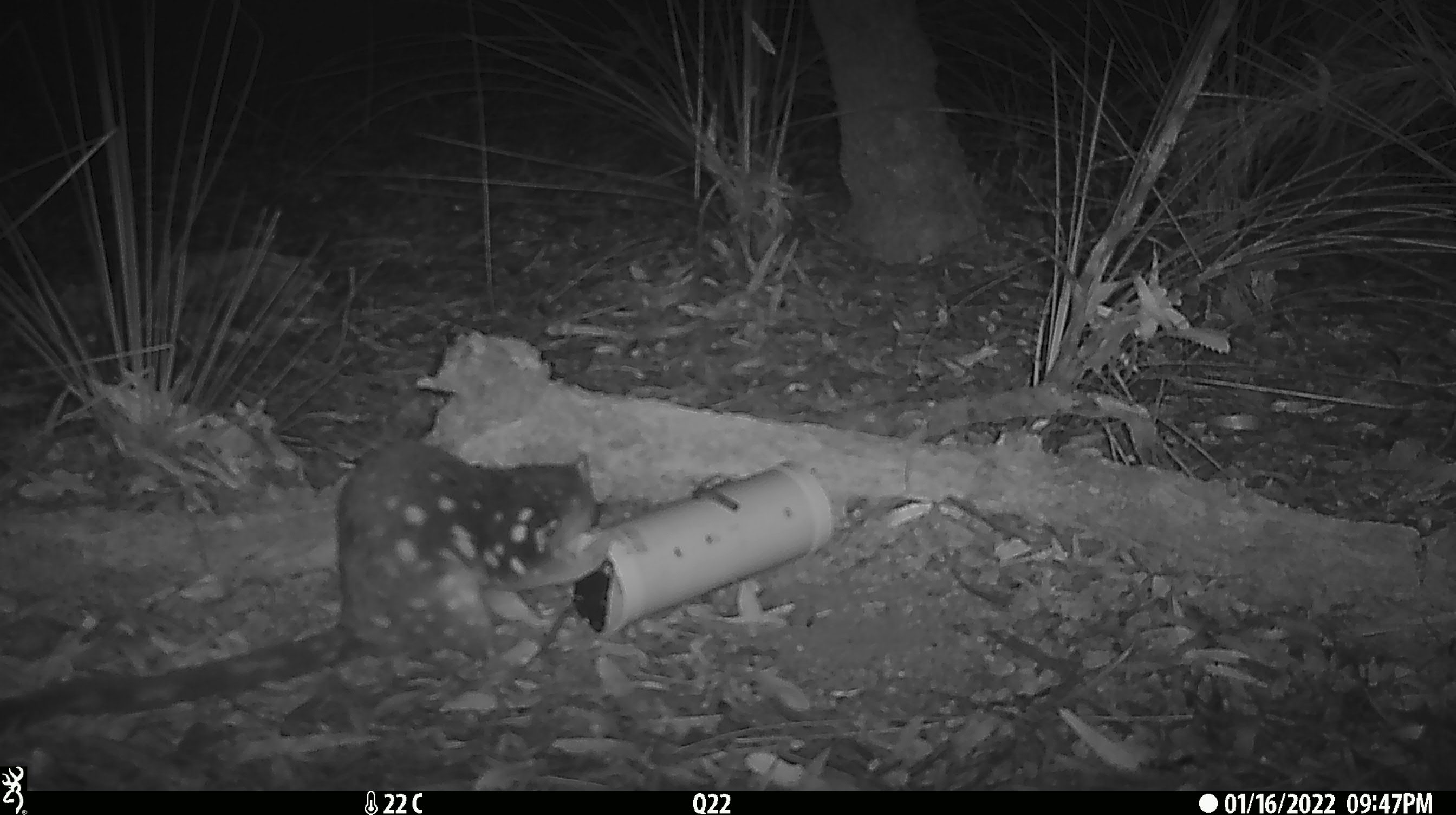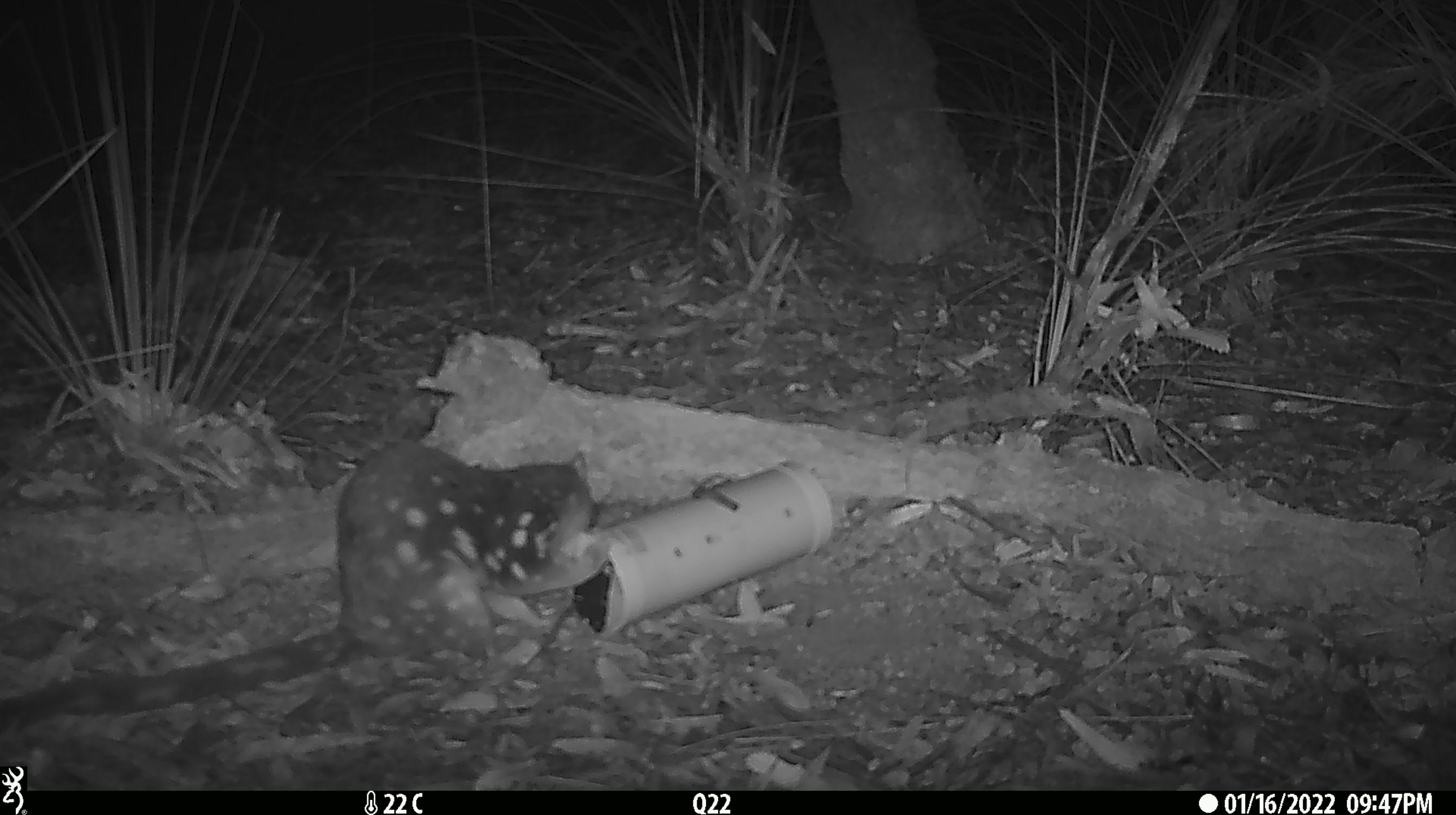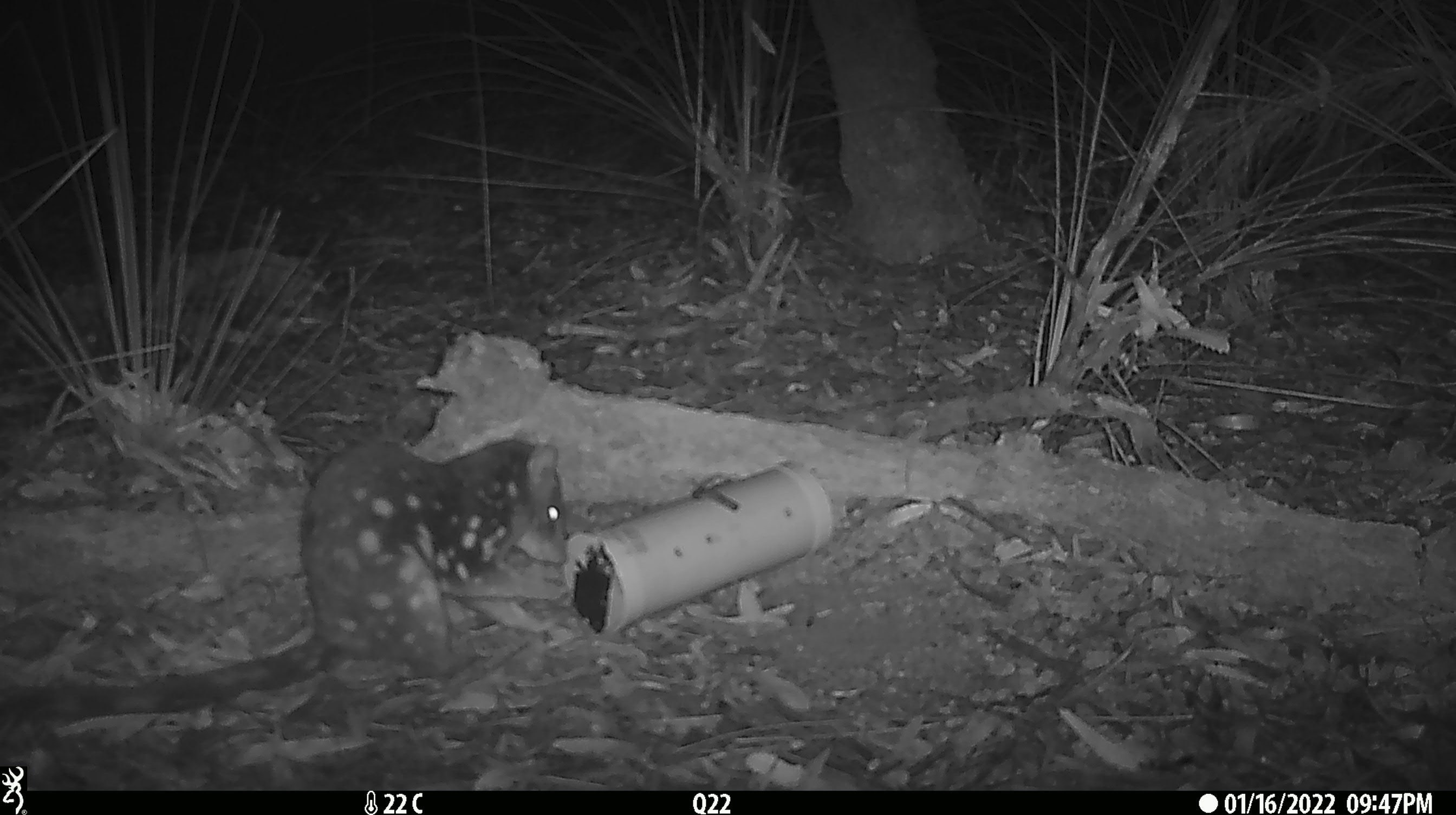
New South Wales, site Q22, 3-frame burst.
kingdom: Animalia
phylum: Chordata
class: Mammalia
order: Dasyuromorphia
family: Dasyuridae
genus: Dasyurus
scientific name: Dasyurus maculatus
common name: spotted-tailed quoll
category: quoll